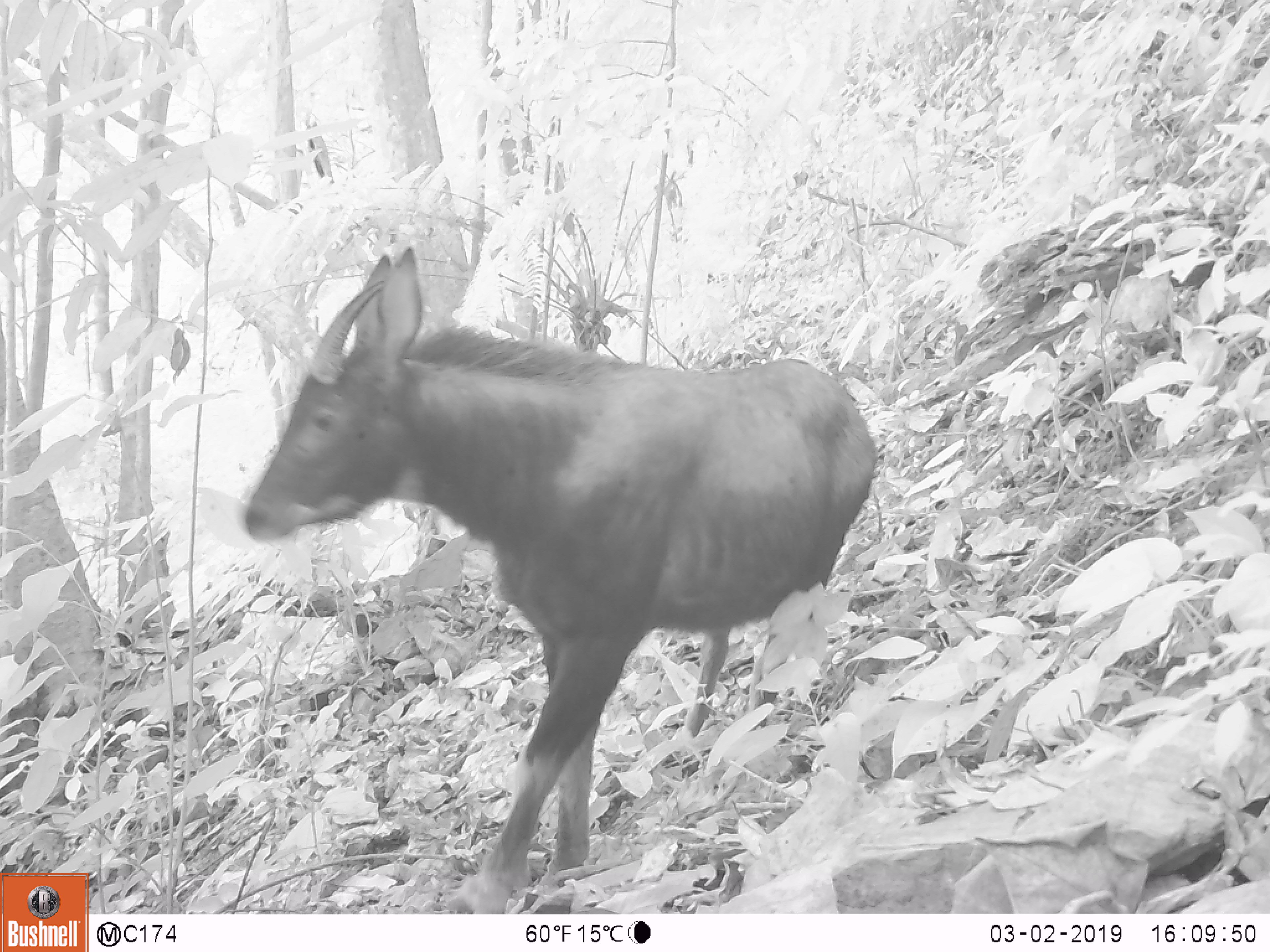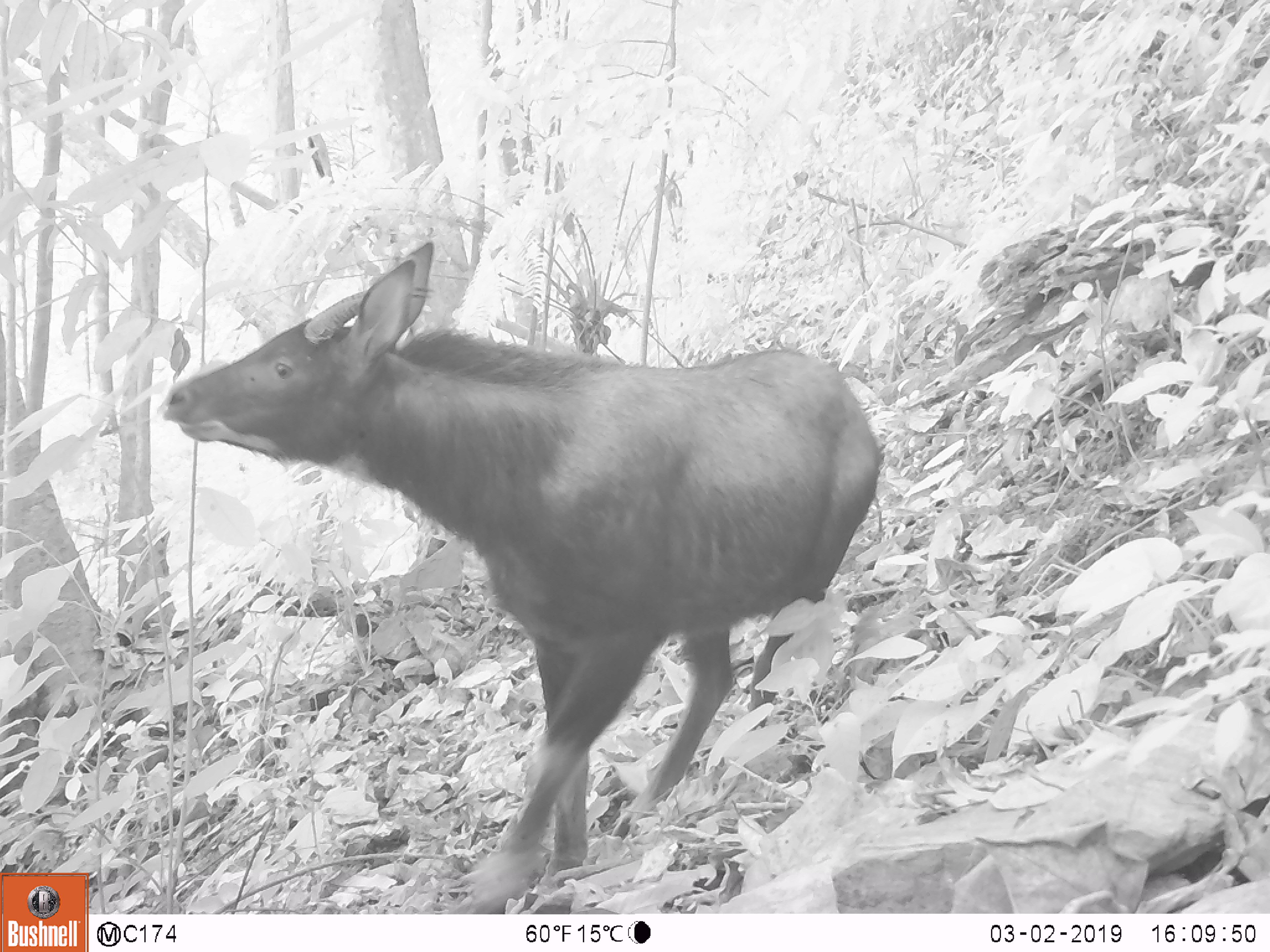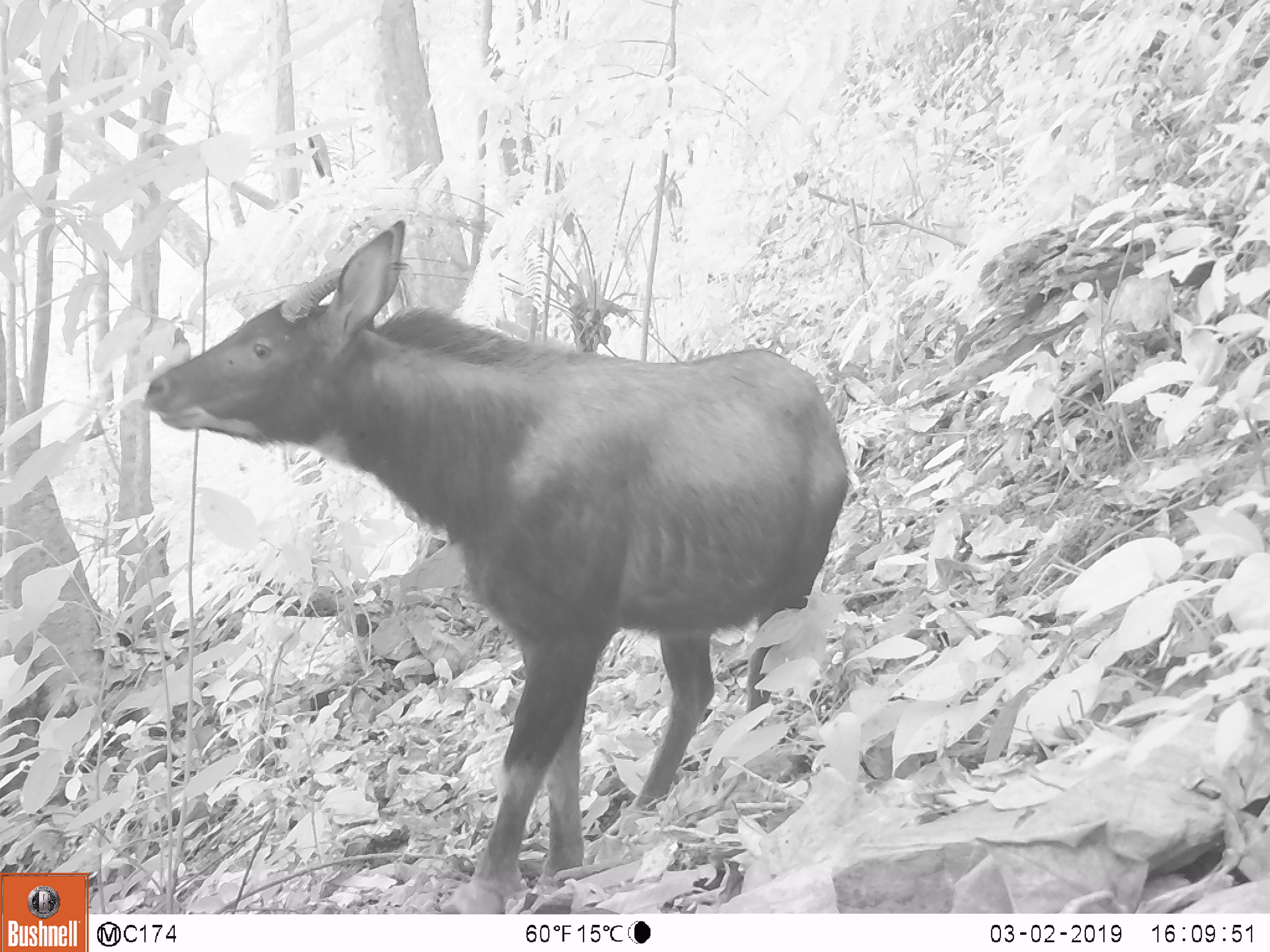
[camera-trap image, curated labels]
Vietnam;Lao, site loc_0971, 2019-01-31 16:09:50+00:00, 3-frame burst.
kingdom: Animalia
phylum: Chordata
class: Mammalia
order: Artiodactyla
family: Bovidae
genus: Capricornis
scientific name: Capricornis sumatraensis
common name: chinese serow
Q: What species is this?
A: Chinese serow (Capricornis sumatraensis).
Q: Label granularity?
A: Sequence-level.